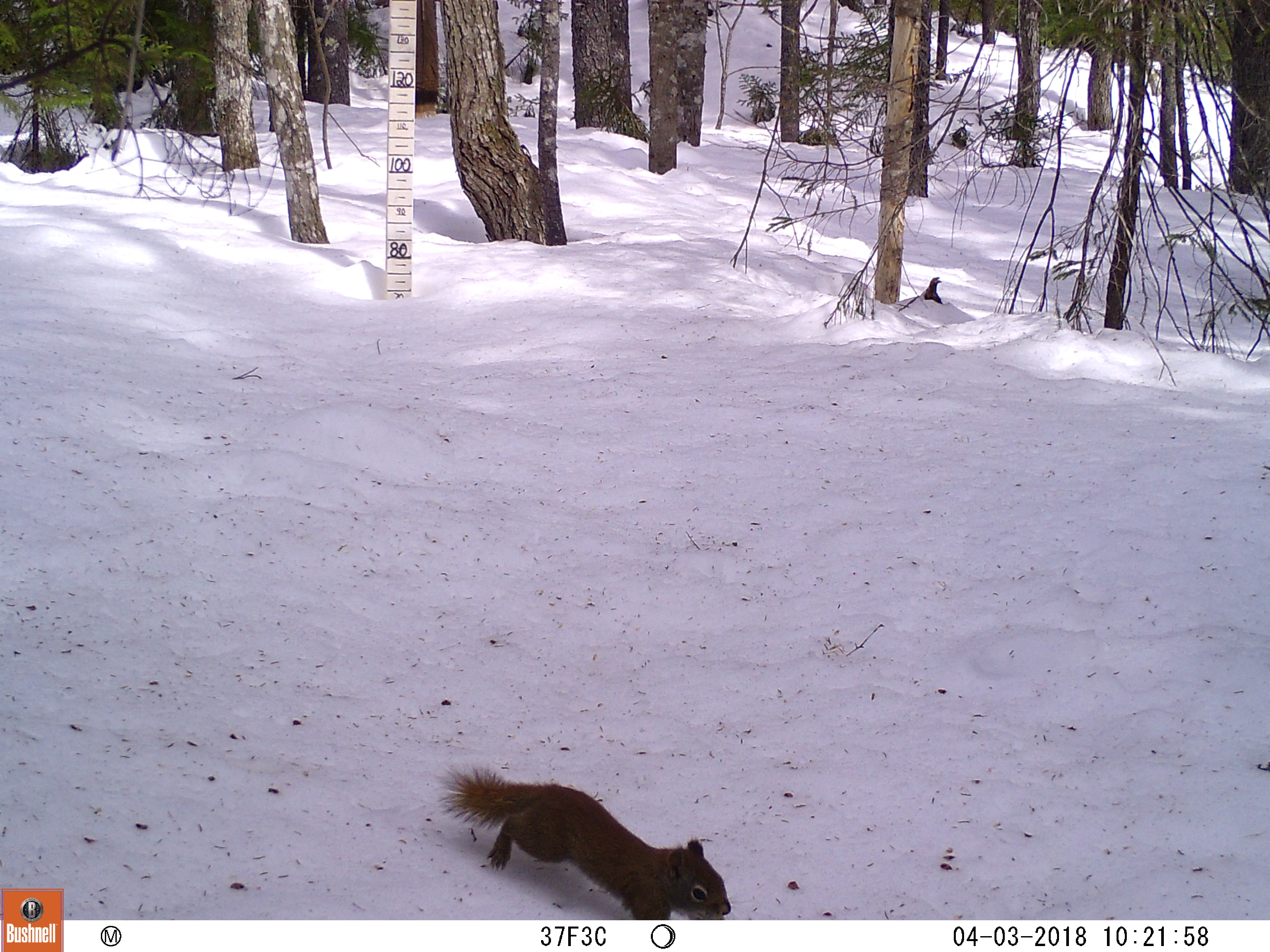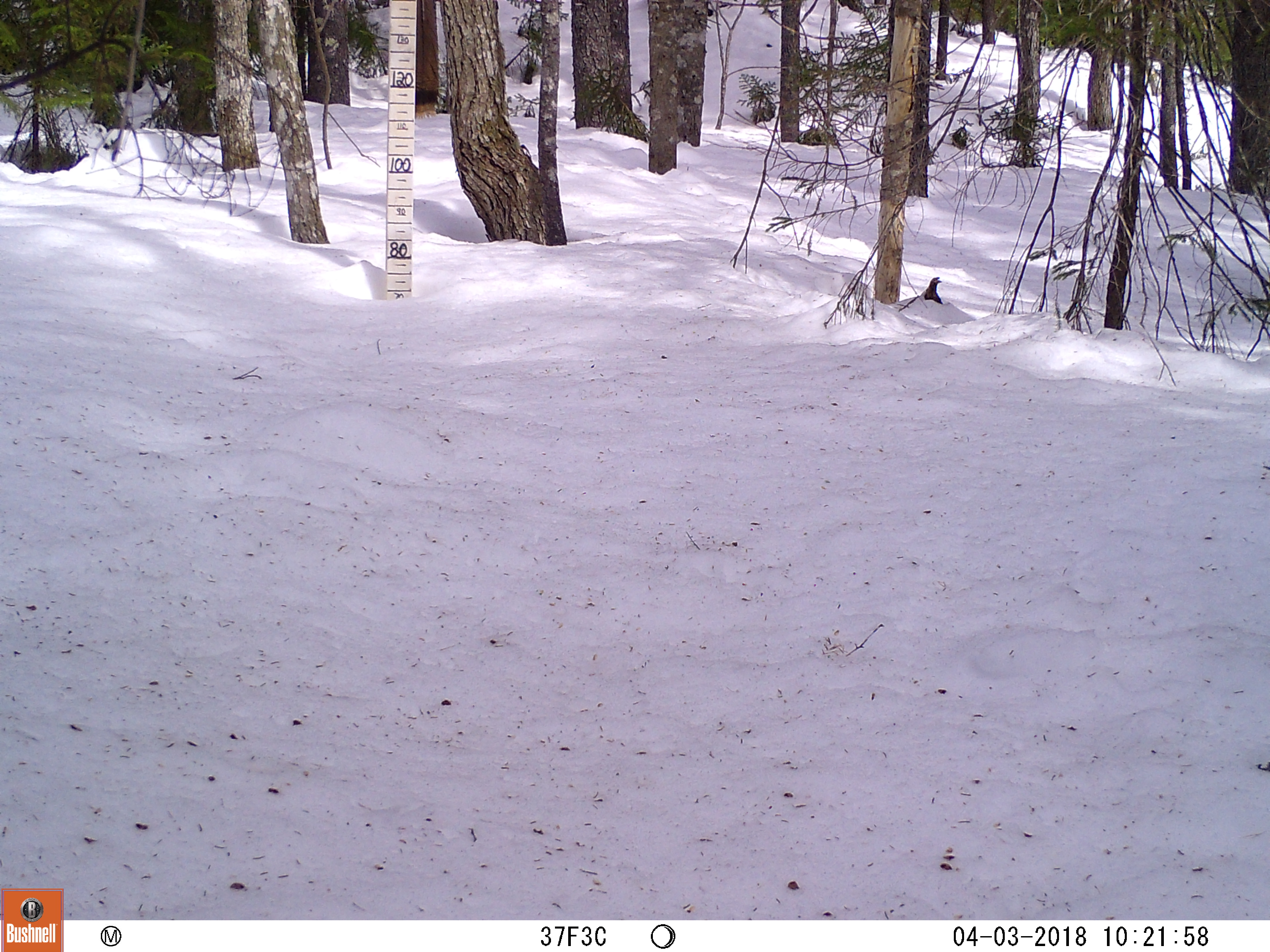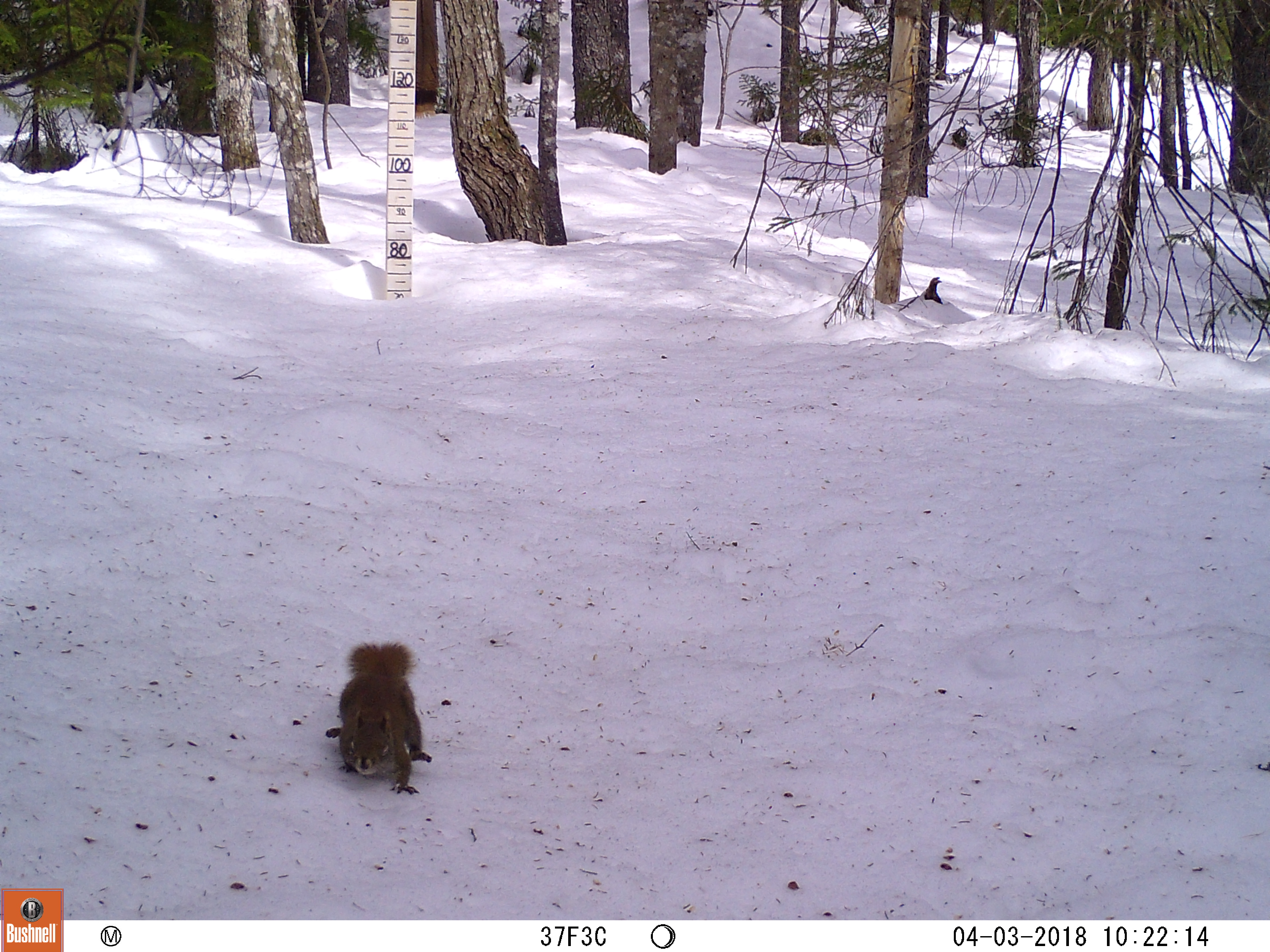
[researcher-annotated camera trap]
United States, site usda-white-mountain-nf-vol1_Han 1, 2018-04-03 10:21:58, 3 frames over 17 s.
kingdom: Animalia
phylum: Chordata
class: Mammalia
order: Rodentia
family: Sciuridae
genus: Tamiasciurus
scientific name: Tamiasciurus hudsonicus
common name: red squirrel